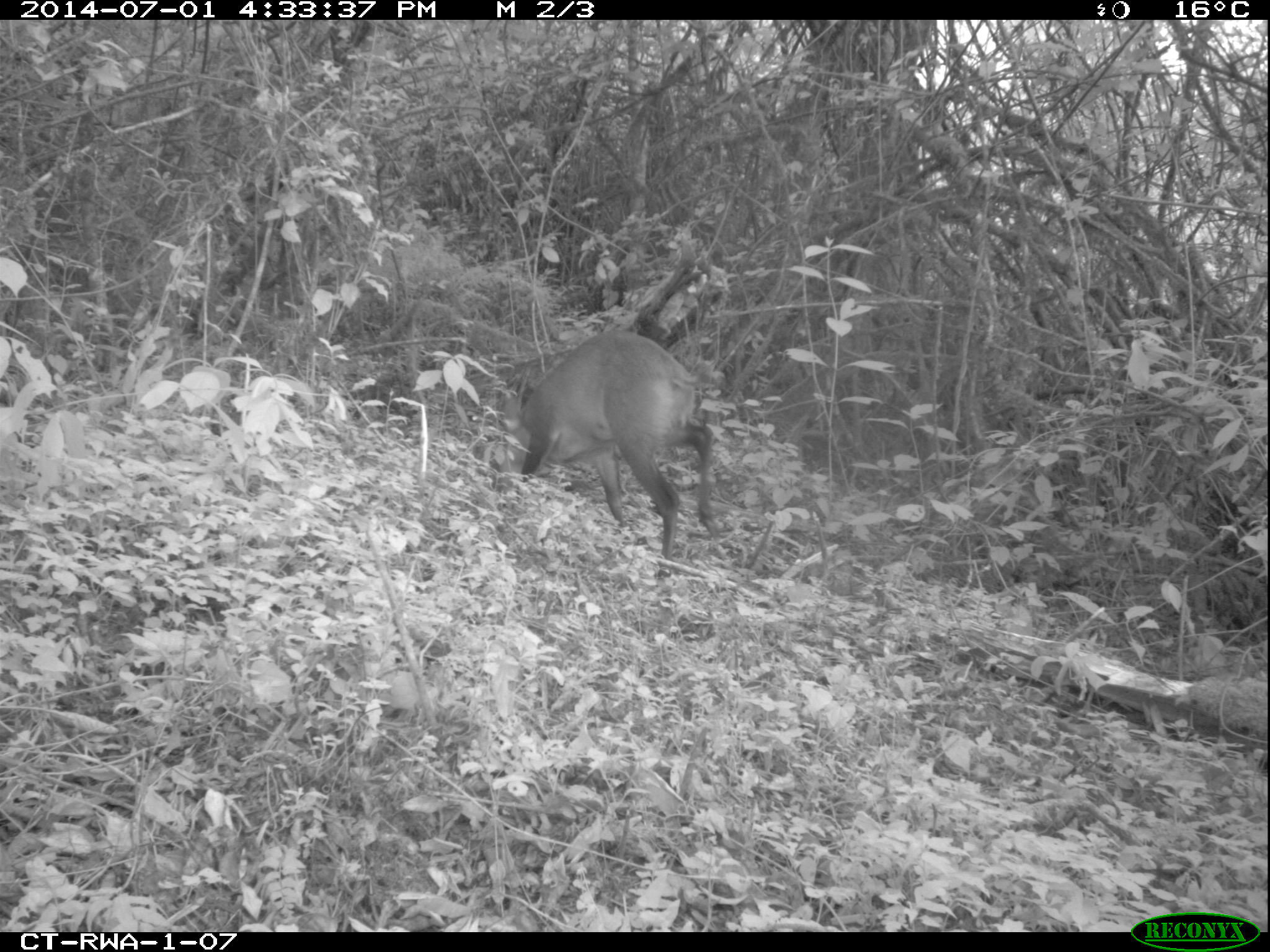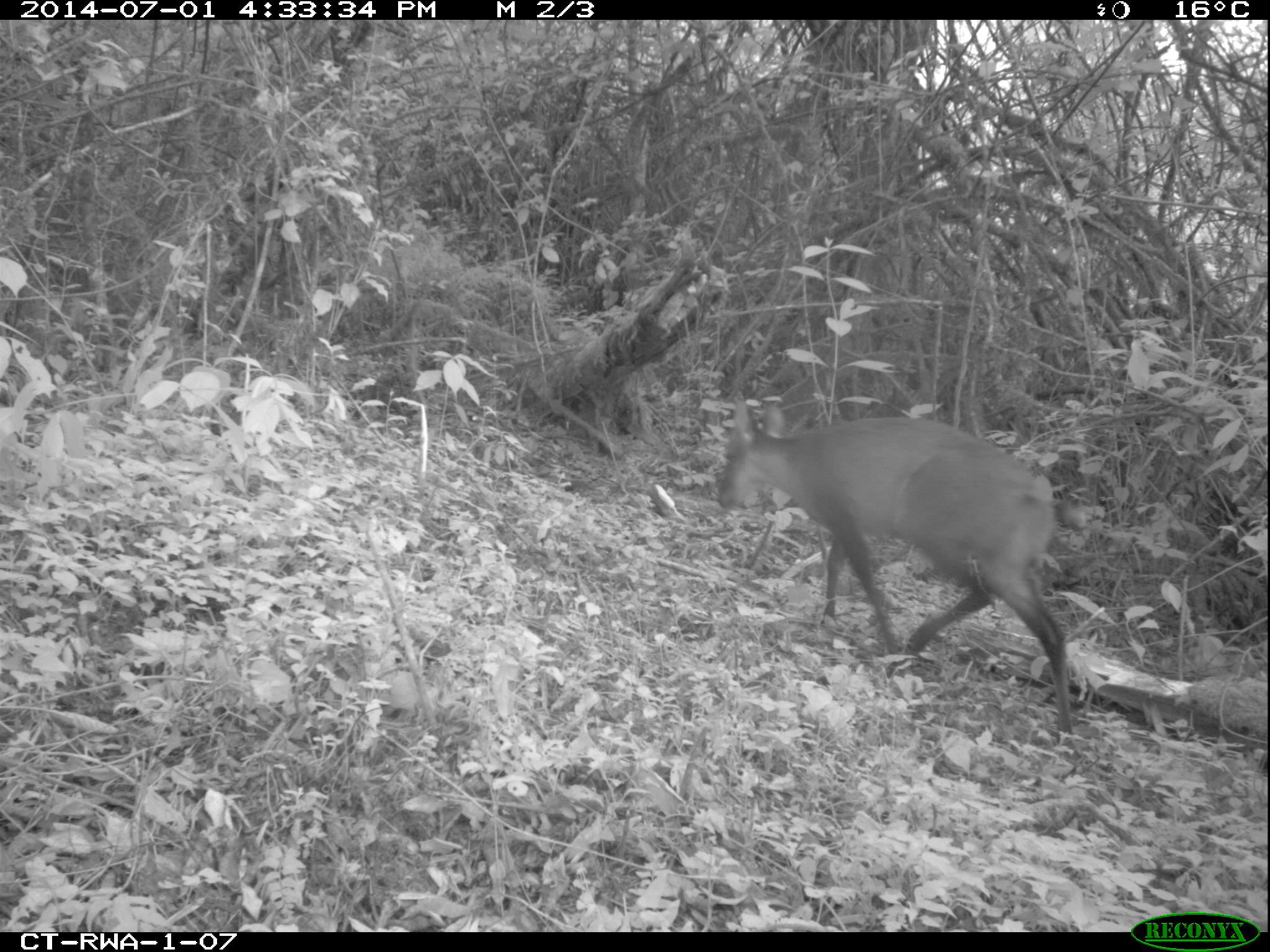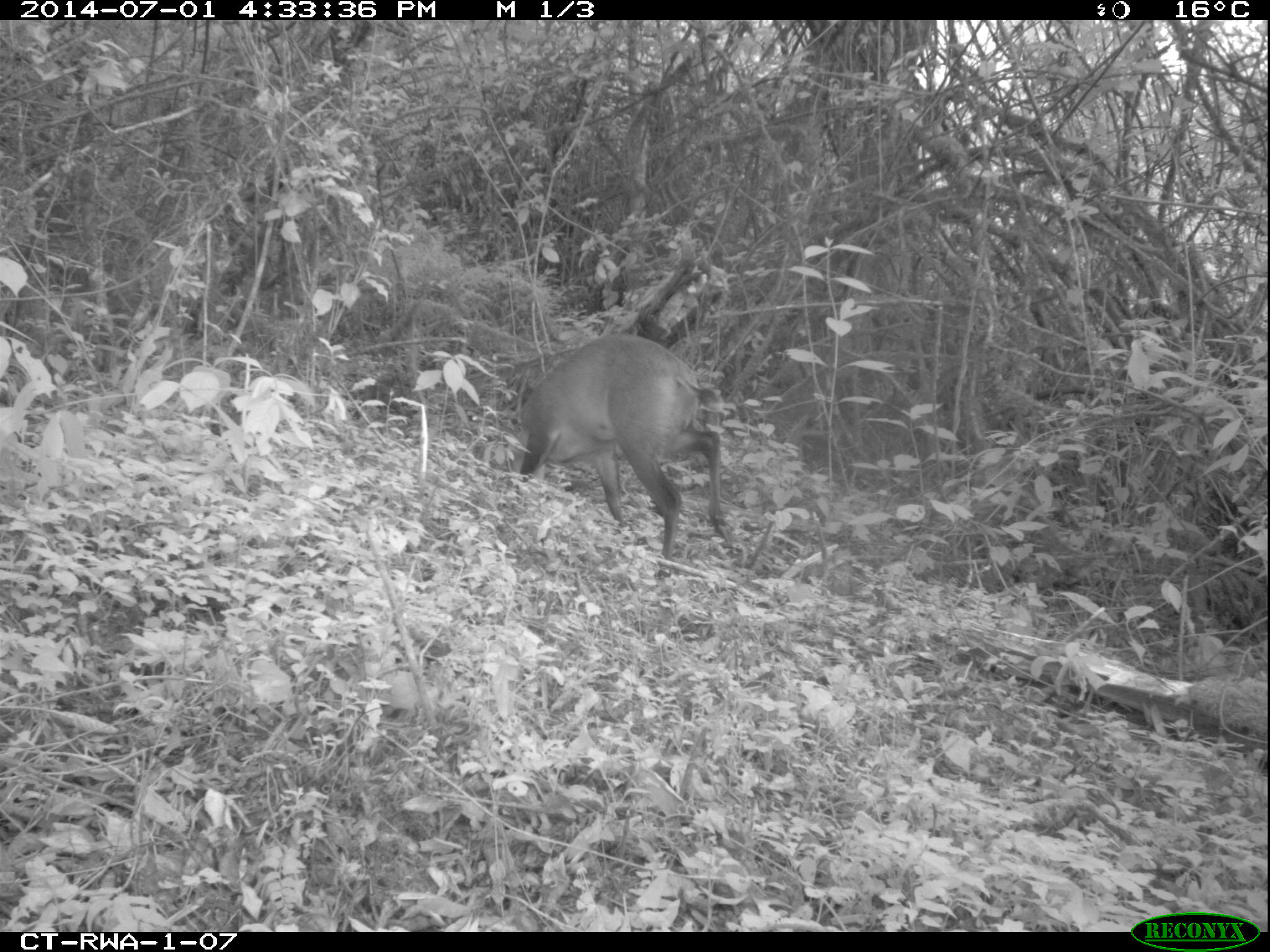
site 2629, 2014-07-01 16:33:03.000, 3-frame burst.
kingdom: Animalia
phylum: Chordata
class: Mammalia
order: Artiodactyla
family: Bovidae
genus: Cephalophus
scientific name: Cephalophus nigrifrons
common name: black-fronted duiker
Cephalophus nigrifrons (black-fronted duiker), count 1.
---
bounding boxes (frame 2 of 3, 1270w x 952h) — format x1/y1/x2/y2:
cephalophus nigrifrons: 717/396/1085/735